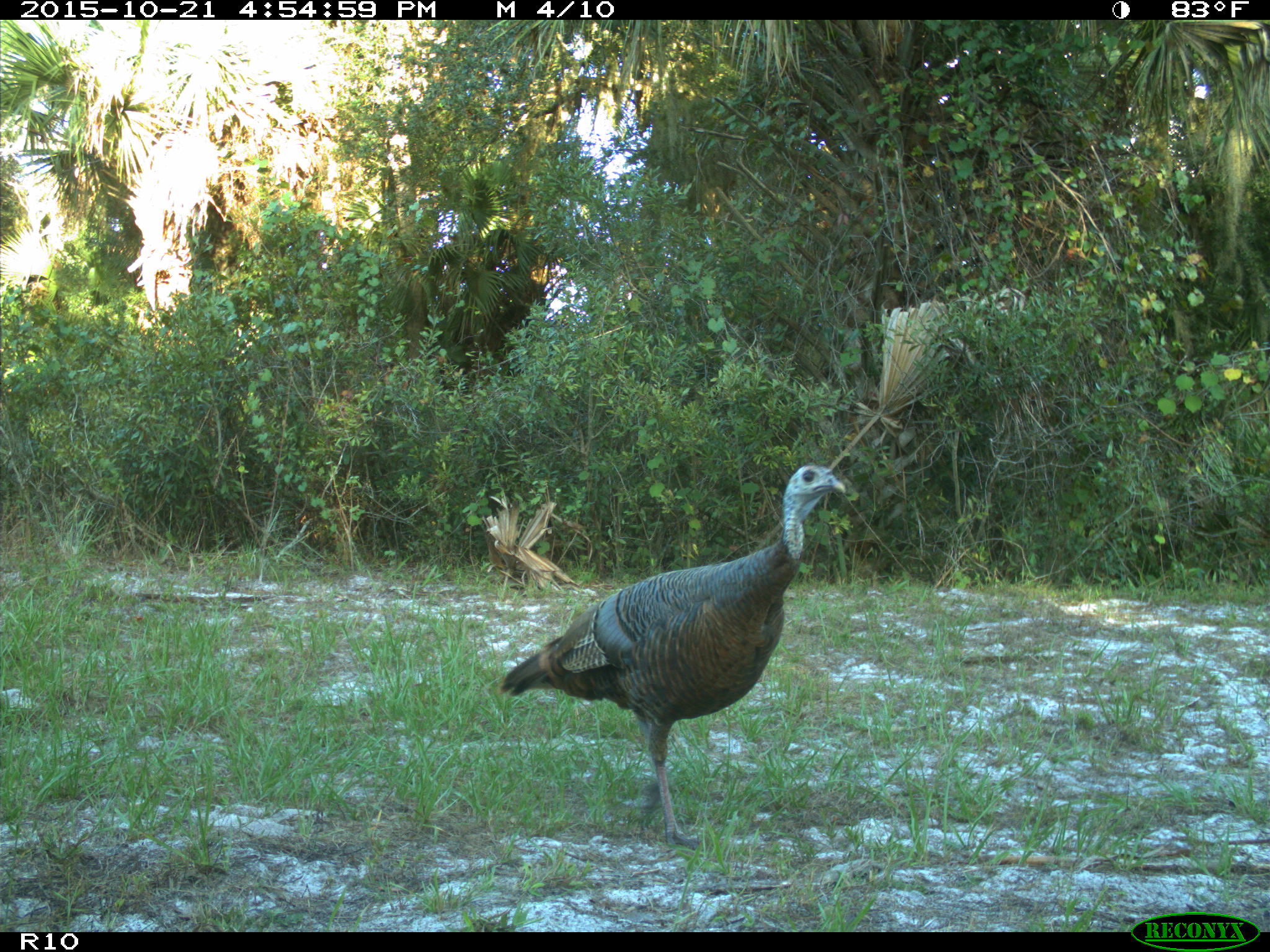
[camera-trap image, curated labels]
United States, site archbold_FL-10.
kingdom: Animalia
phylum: Chordata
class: Aves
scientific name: Aves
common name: birds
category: unidentified bird